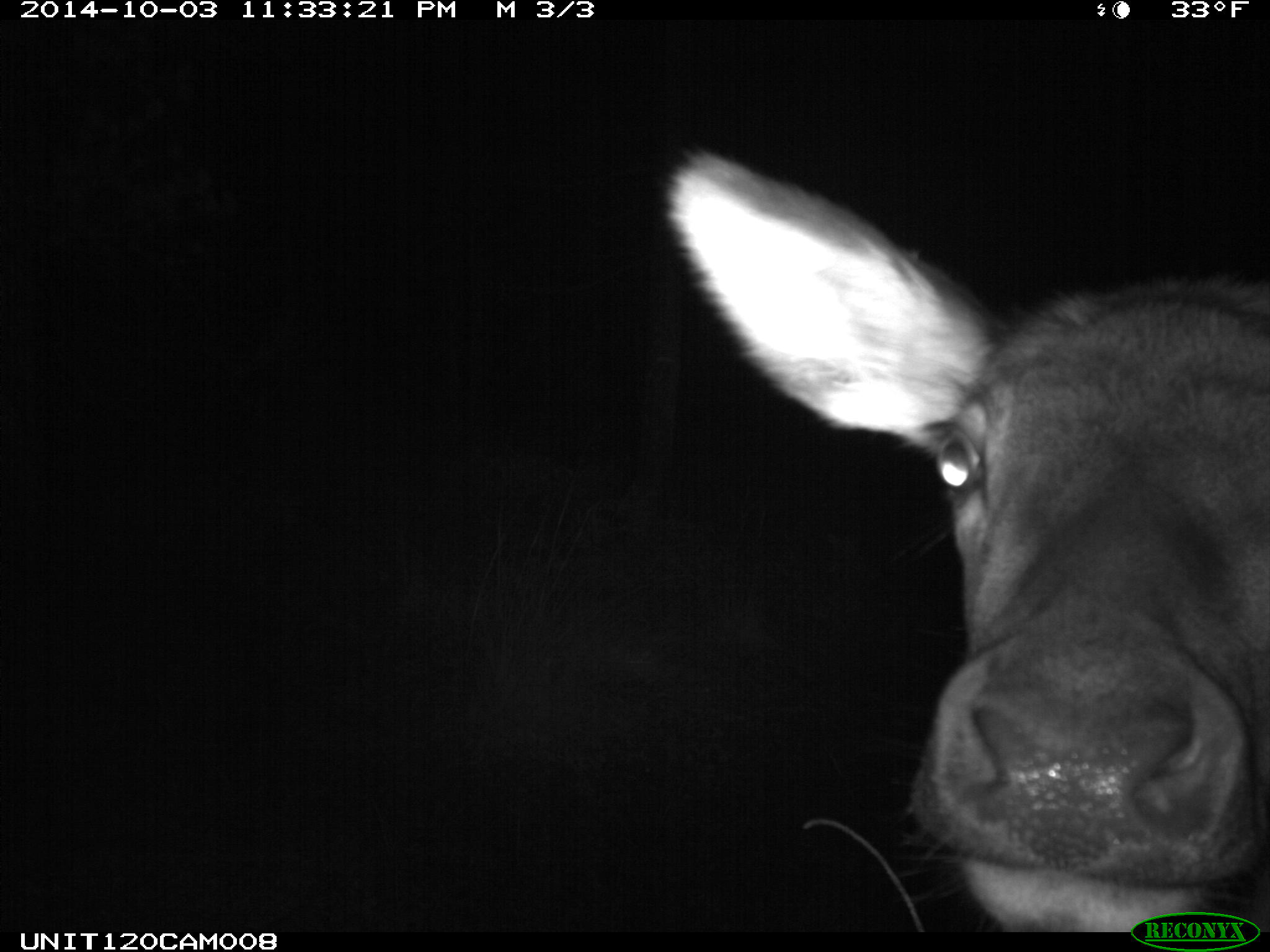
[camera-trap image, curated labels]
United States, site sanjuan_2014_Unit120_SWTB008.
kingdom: Animalia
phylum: Chordata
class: Mammalia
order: Artiodactyla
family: Cervidae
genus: Cervus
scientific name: Cervus elaphus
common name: red deer